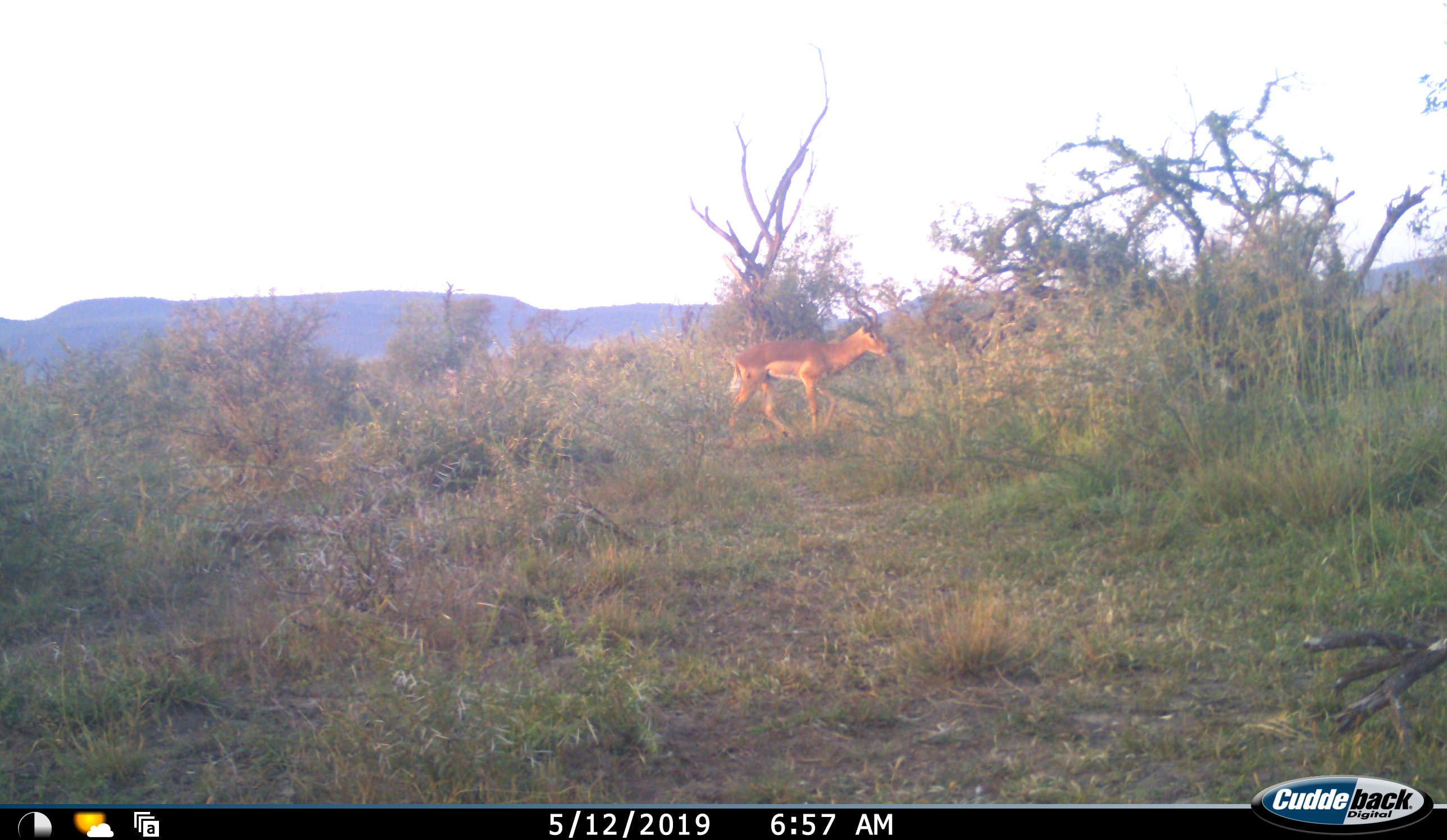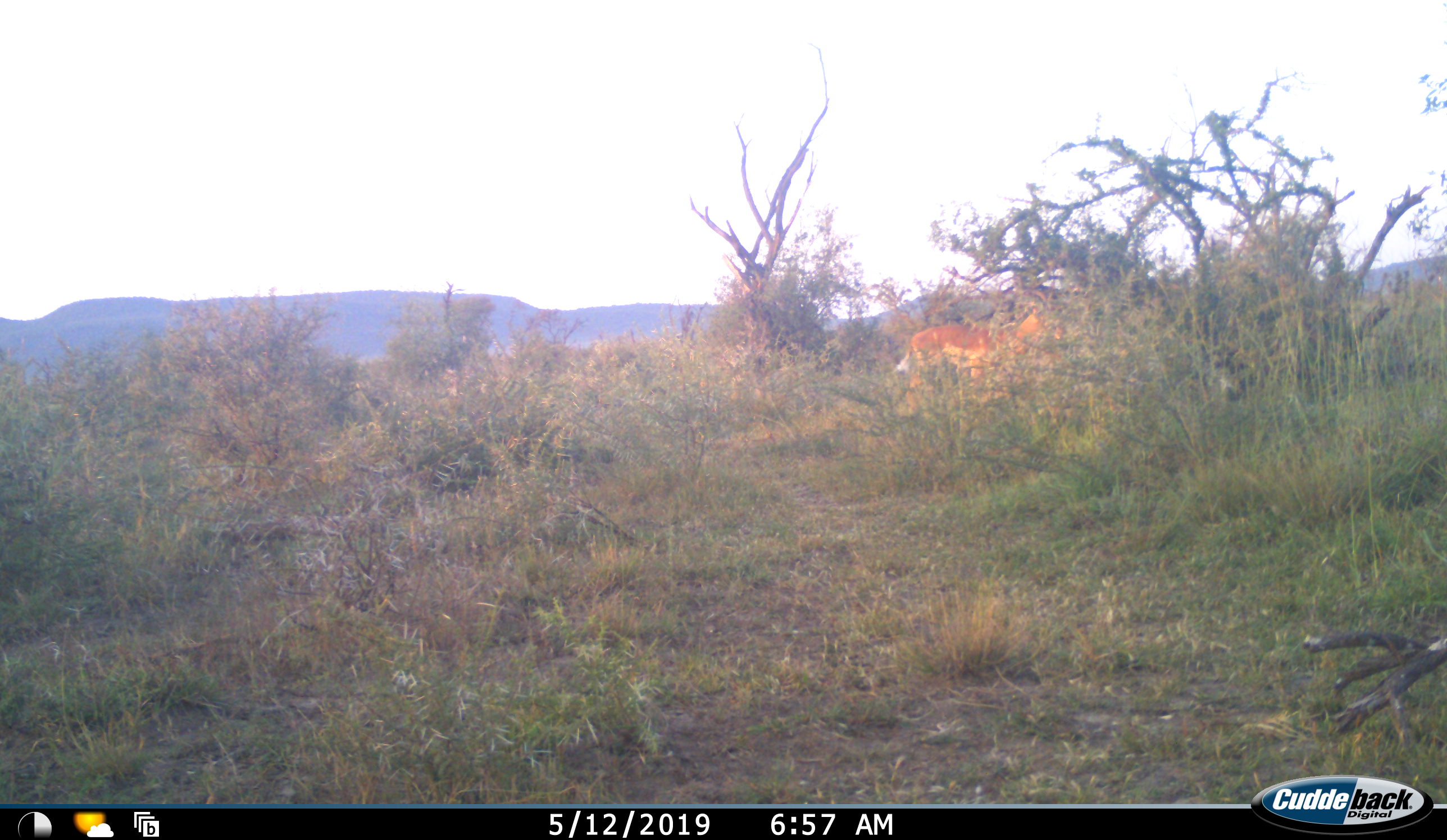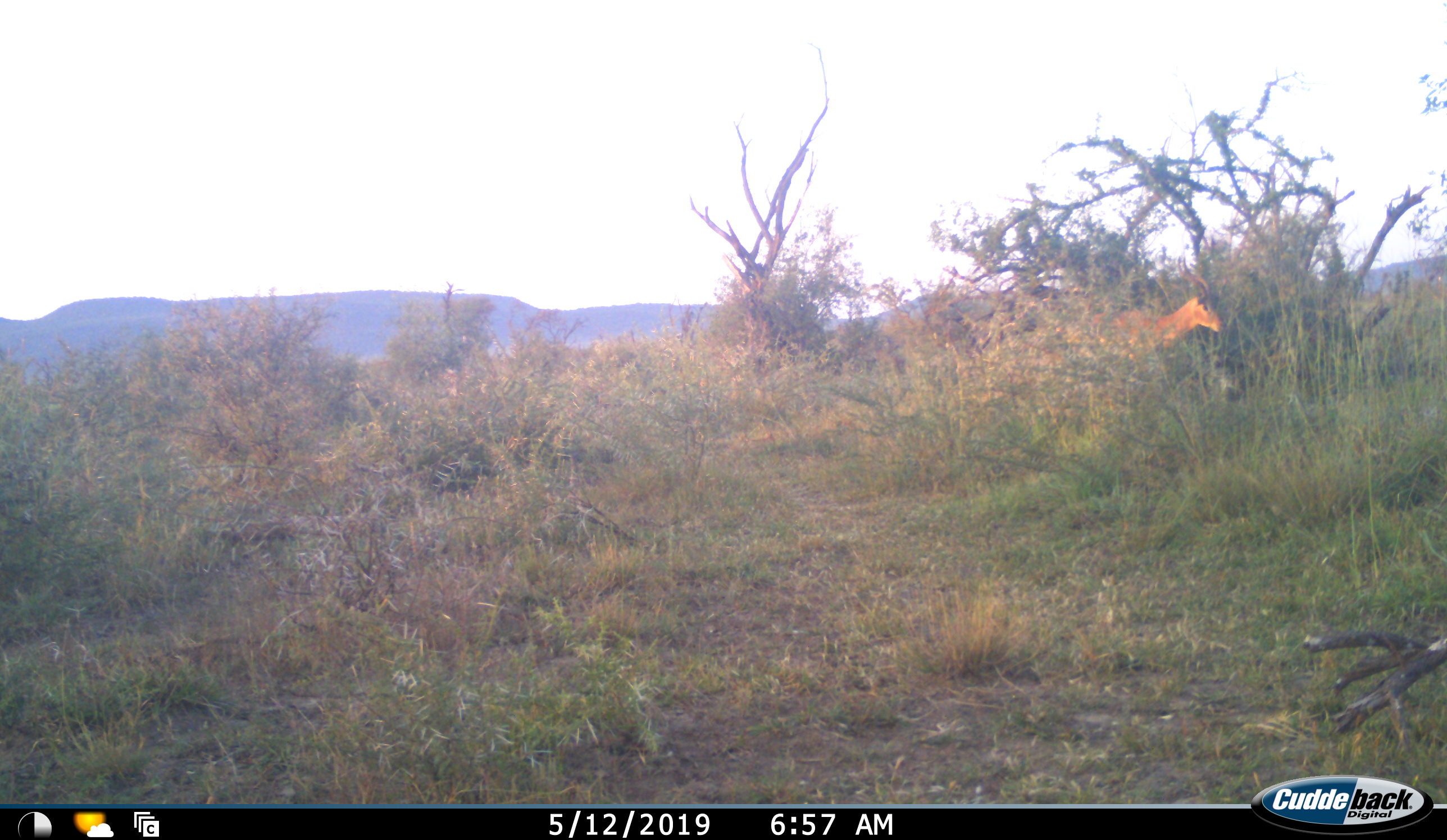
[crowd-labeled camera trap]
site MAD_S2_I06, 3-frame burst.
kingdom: Animalia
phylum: Chordata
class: Mammalia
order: Artiodactyla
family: Bovidae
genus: Aepyceros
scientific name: Aepyceros melampus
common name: impala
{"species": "impala (Aepyceros melampus)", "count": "1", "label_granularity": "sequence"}